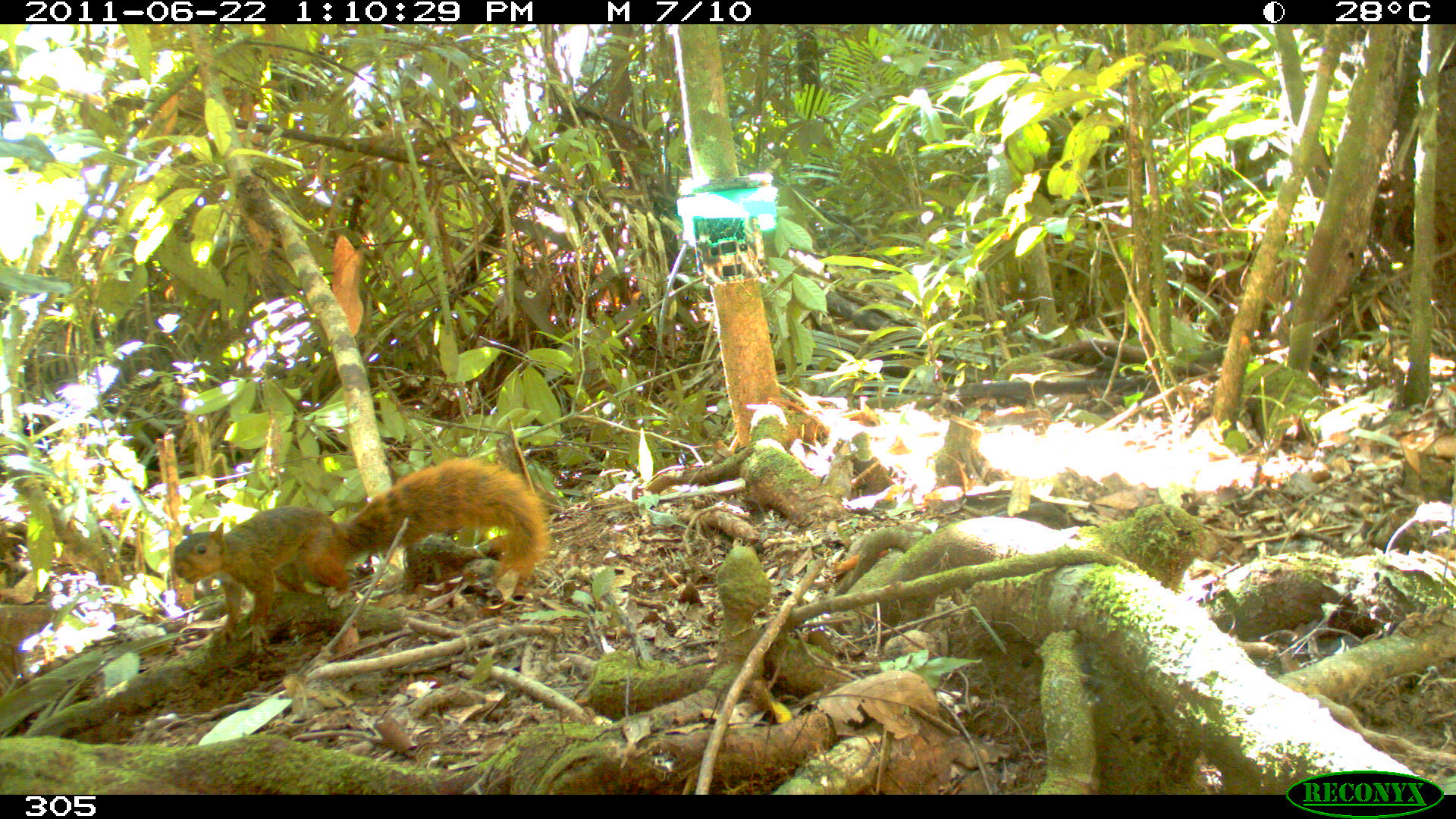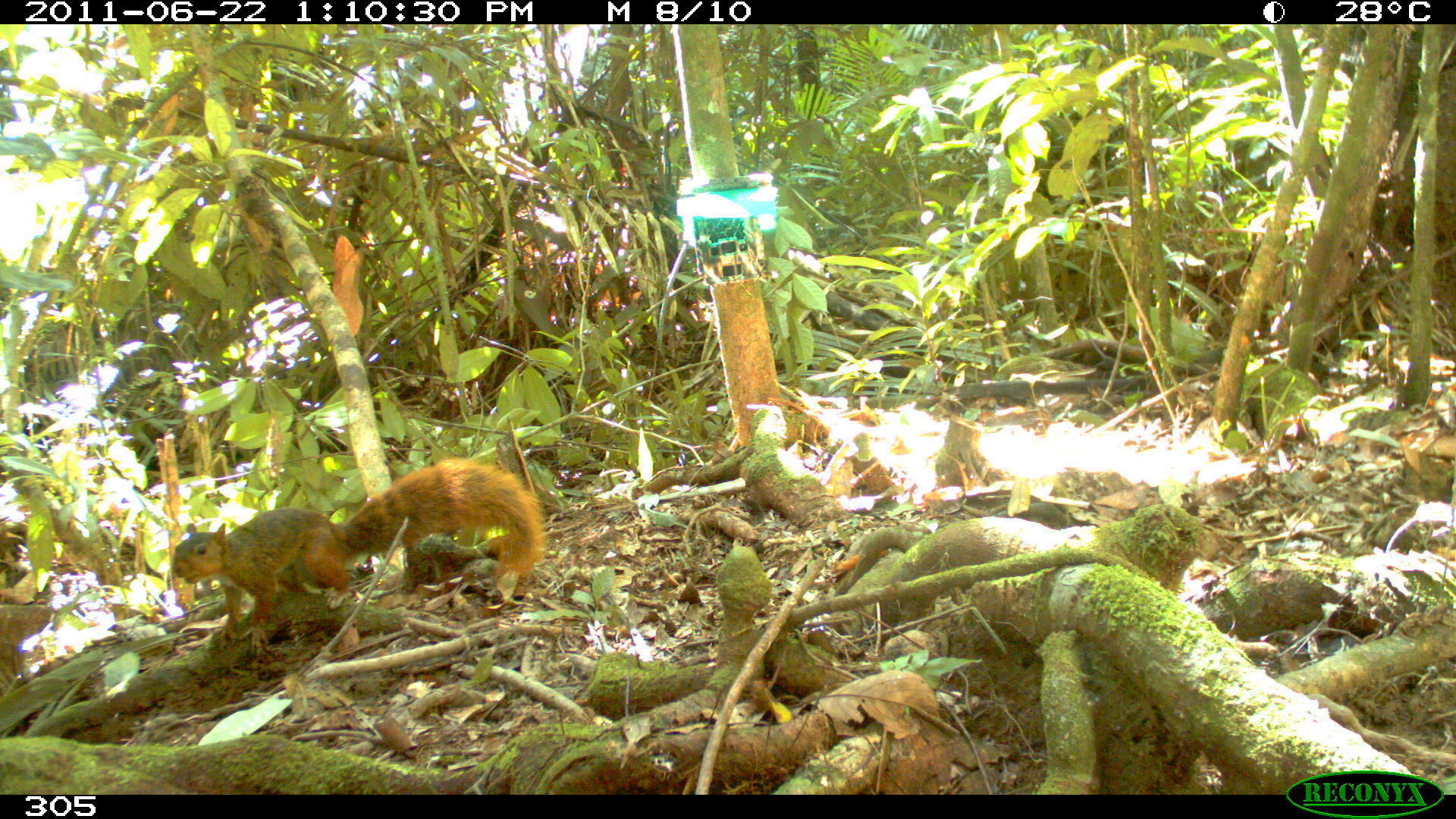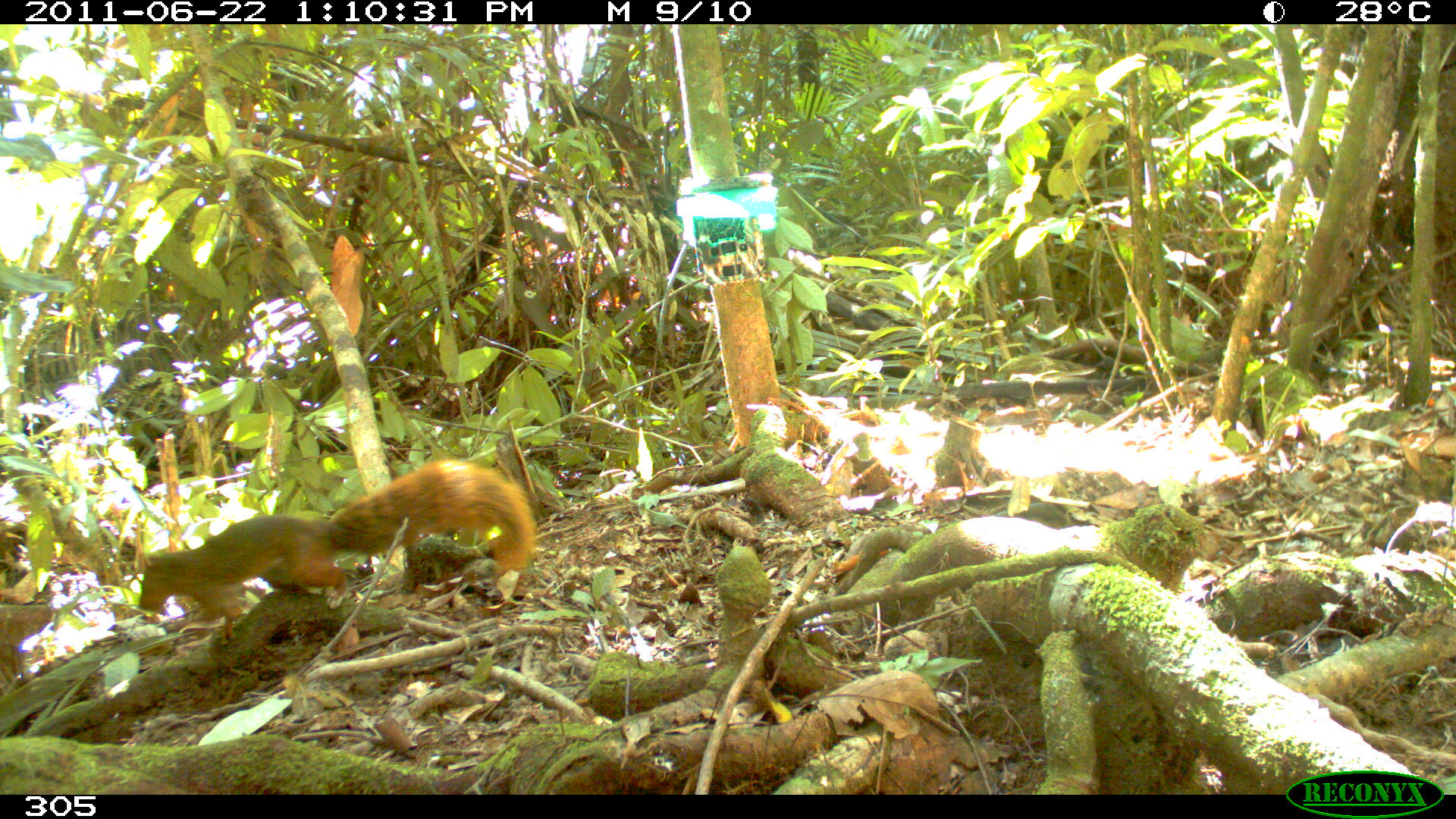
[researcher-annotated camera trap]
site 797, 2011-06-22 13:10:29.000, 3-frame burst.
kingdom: Animalia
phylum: Chordata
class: Mammalia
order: Rodentia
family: Sciuridae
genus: Sciurus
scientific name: Sciurus spadiceus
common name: southern amazon red squirrel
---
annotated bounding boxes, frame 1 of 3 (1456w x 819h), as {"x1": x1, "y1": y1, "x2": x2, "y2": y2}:
sciurus spadiceus: {"x1": 169, "y1": 456, "x2": 550, "y2": 654}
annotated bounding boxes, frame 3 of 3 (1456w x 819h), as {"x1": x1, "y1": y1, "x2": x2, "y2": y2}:
sciurus spadiceus: {"x1": 136, "y1": 456, "x2": 539, "y2": 622}